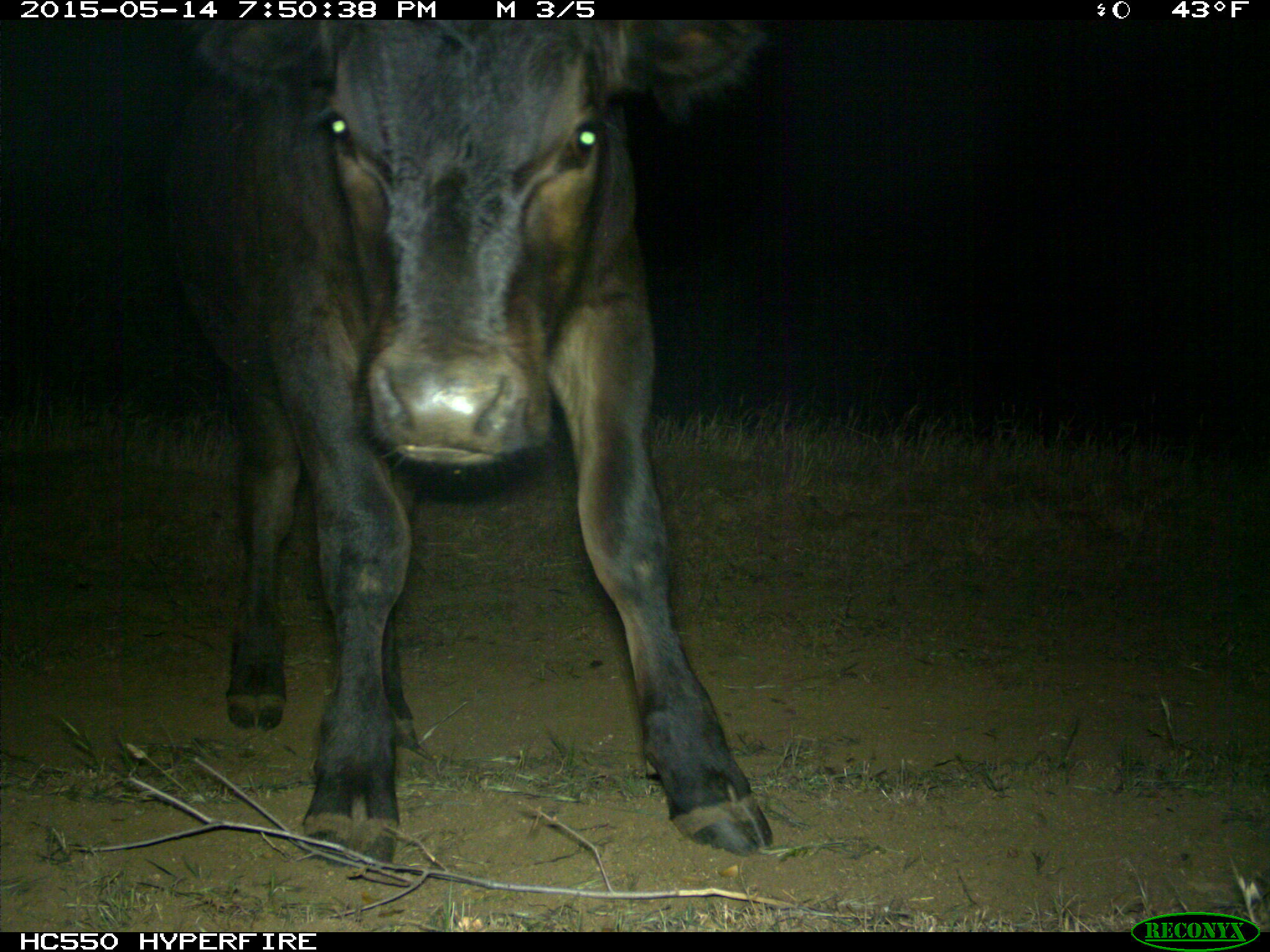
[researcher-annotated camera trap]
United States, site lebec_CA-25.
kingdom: Animalia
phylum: Chordata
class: Mammalia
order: Artiodactyla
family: Bovidae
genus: Bos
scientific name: Bos taurus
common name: domestic cow